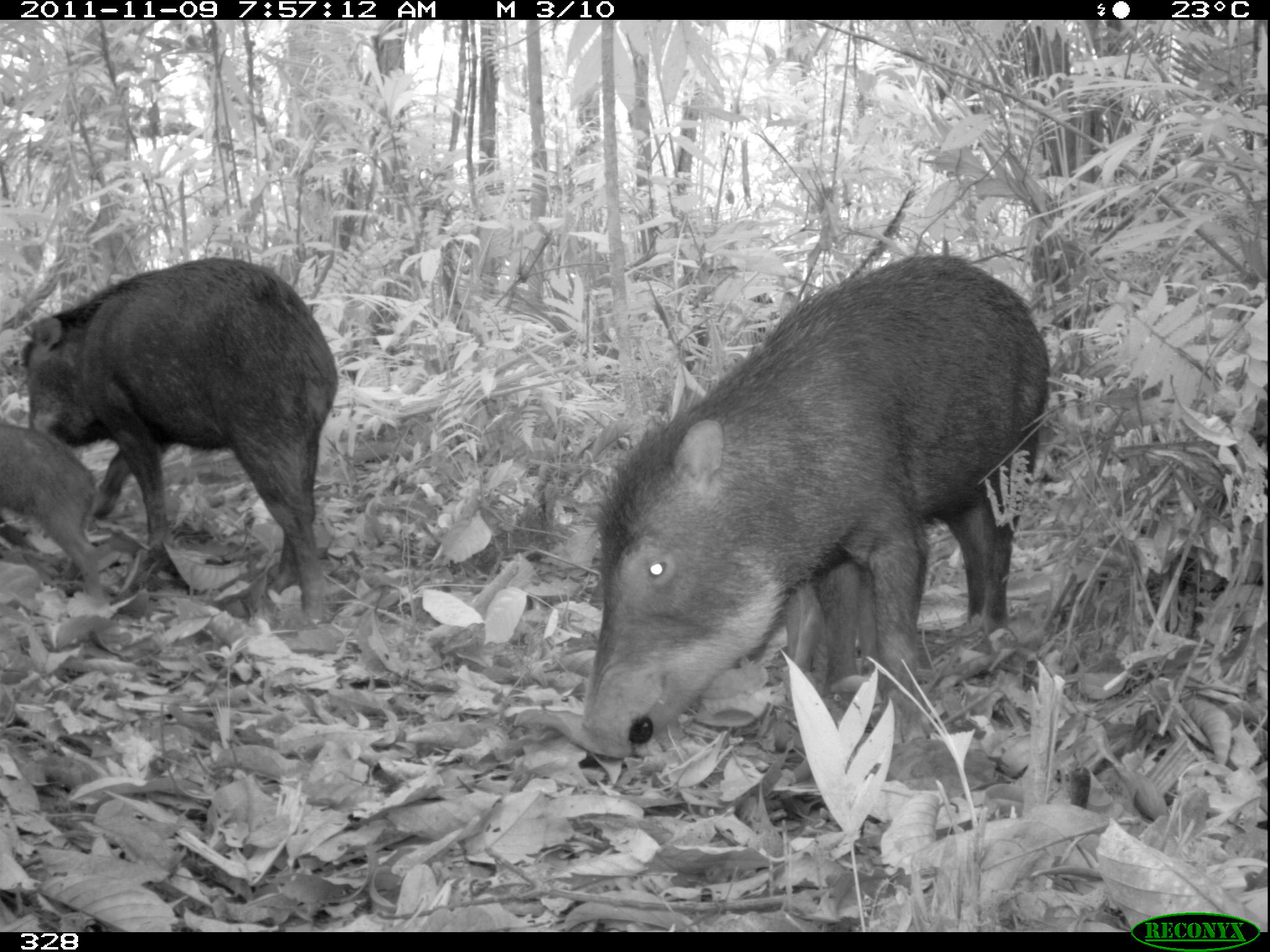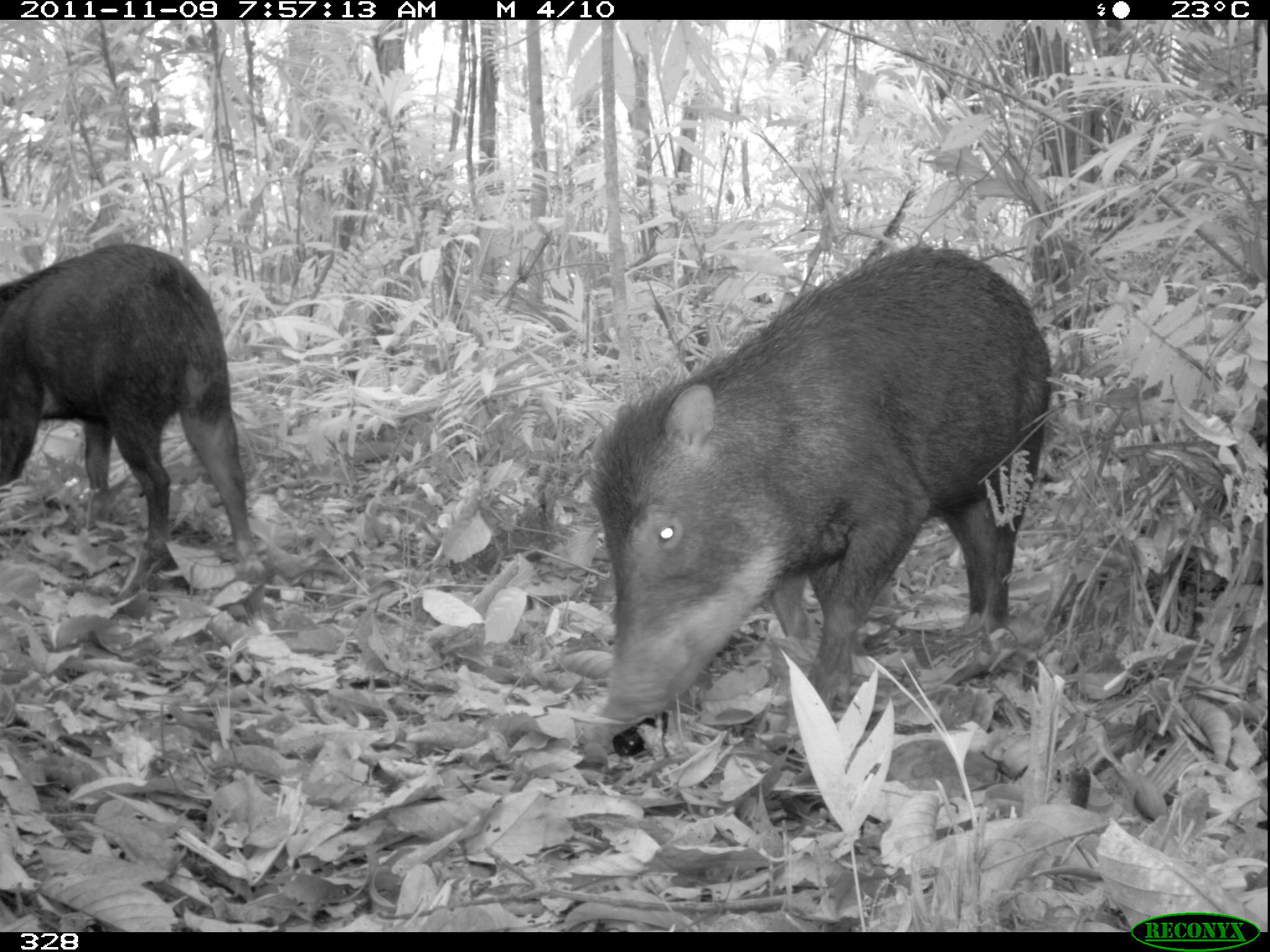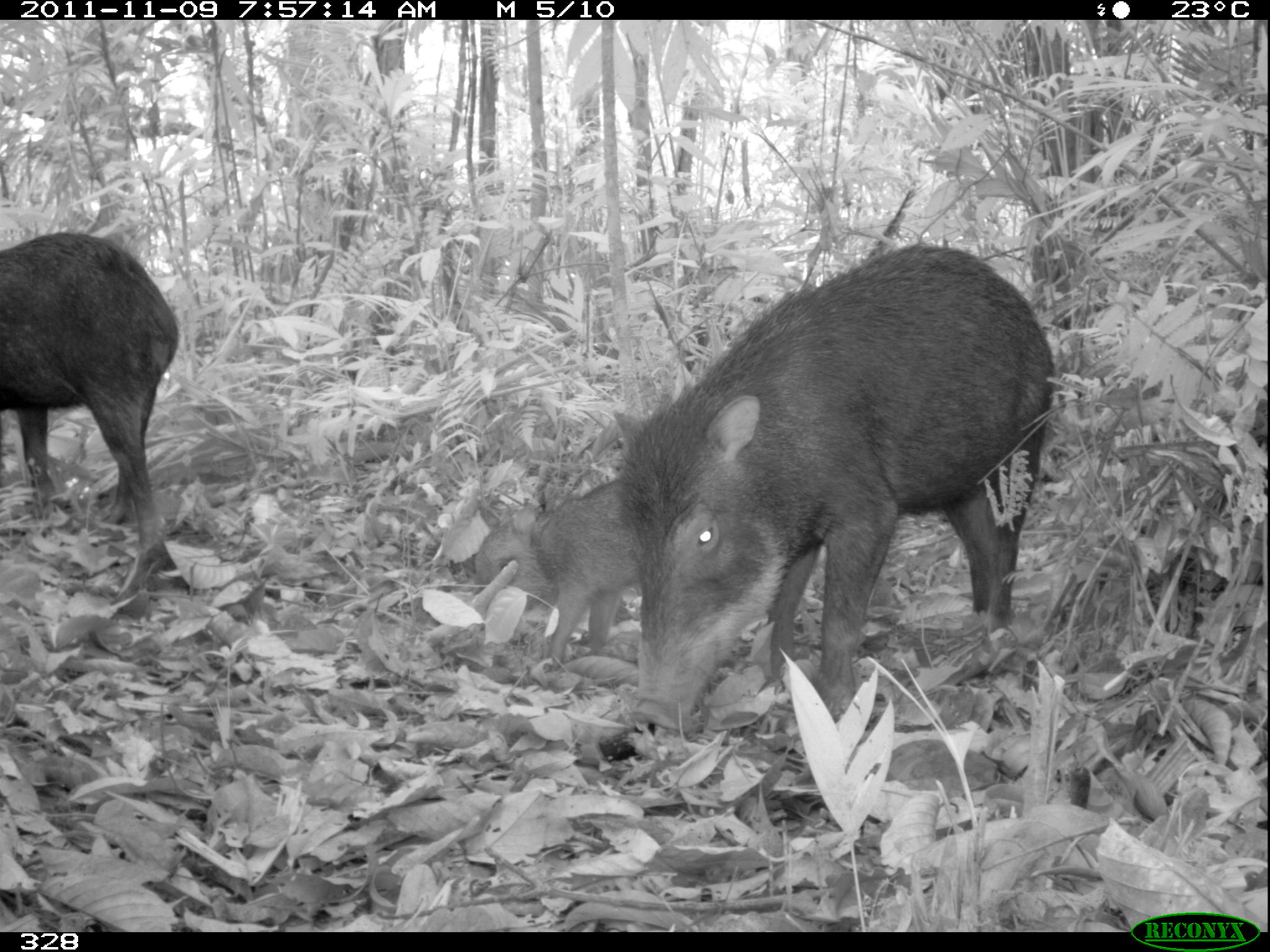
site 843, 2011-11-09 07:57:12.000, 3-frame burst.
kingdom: Animalia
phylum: Chordata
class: Mammalia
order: Artiodactyla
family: Tayassuidae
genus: Tayassu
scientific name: Tayassu pecari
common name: white-lipped peccary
Tayassu pecari (white-lipped peccary).